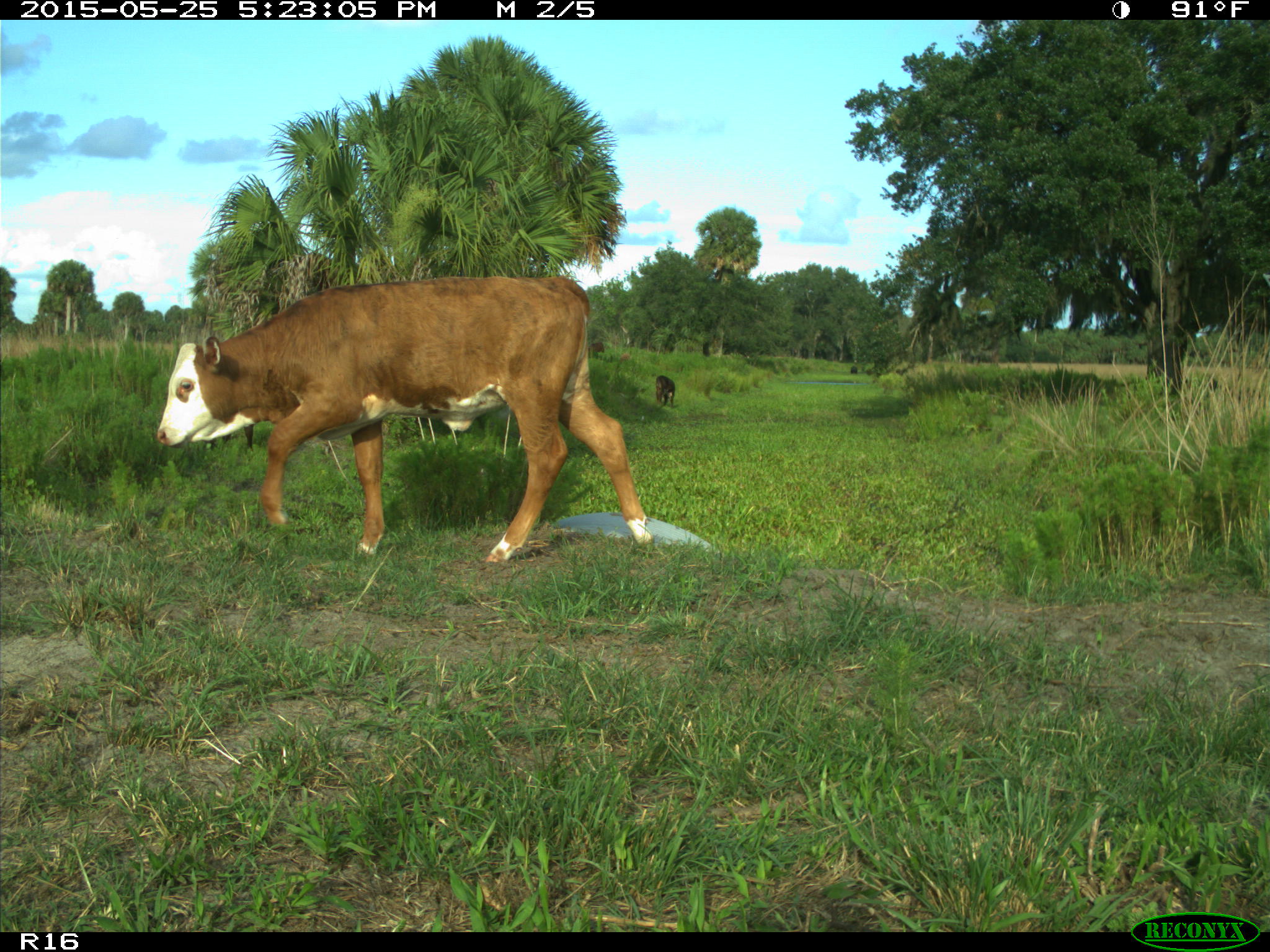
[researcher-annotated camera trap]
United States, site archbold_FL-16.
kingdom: Animalia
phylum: Chordata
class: Mammalia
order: Artiodactyla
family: Bovidae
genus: Bos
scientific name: Bos taurus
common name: domestic cow